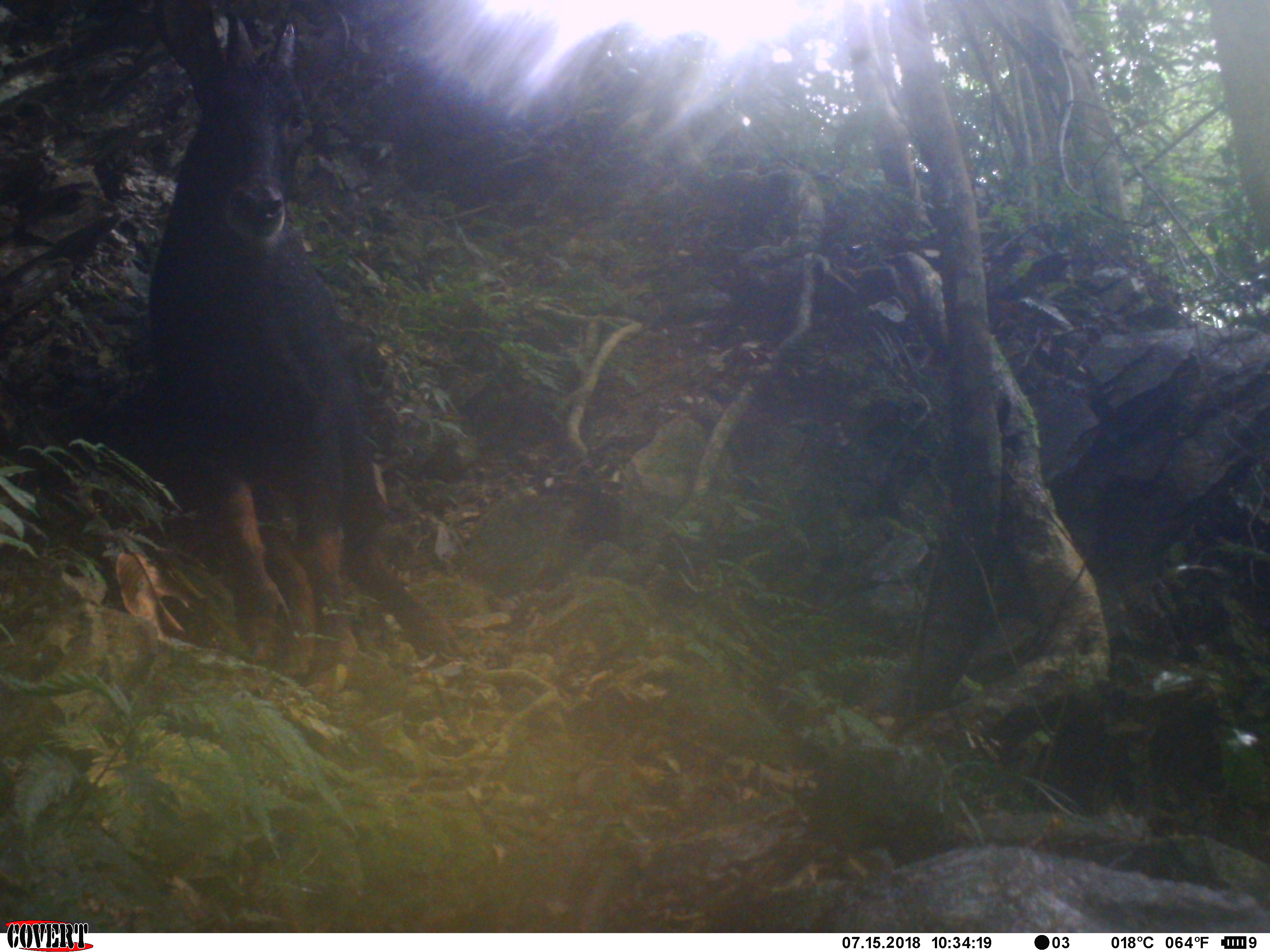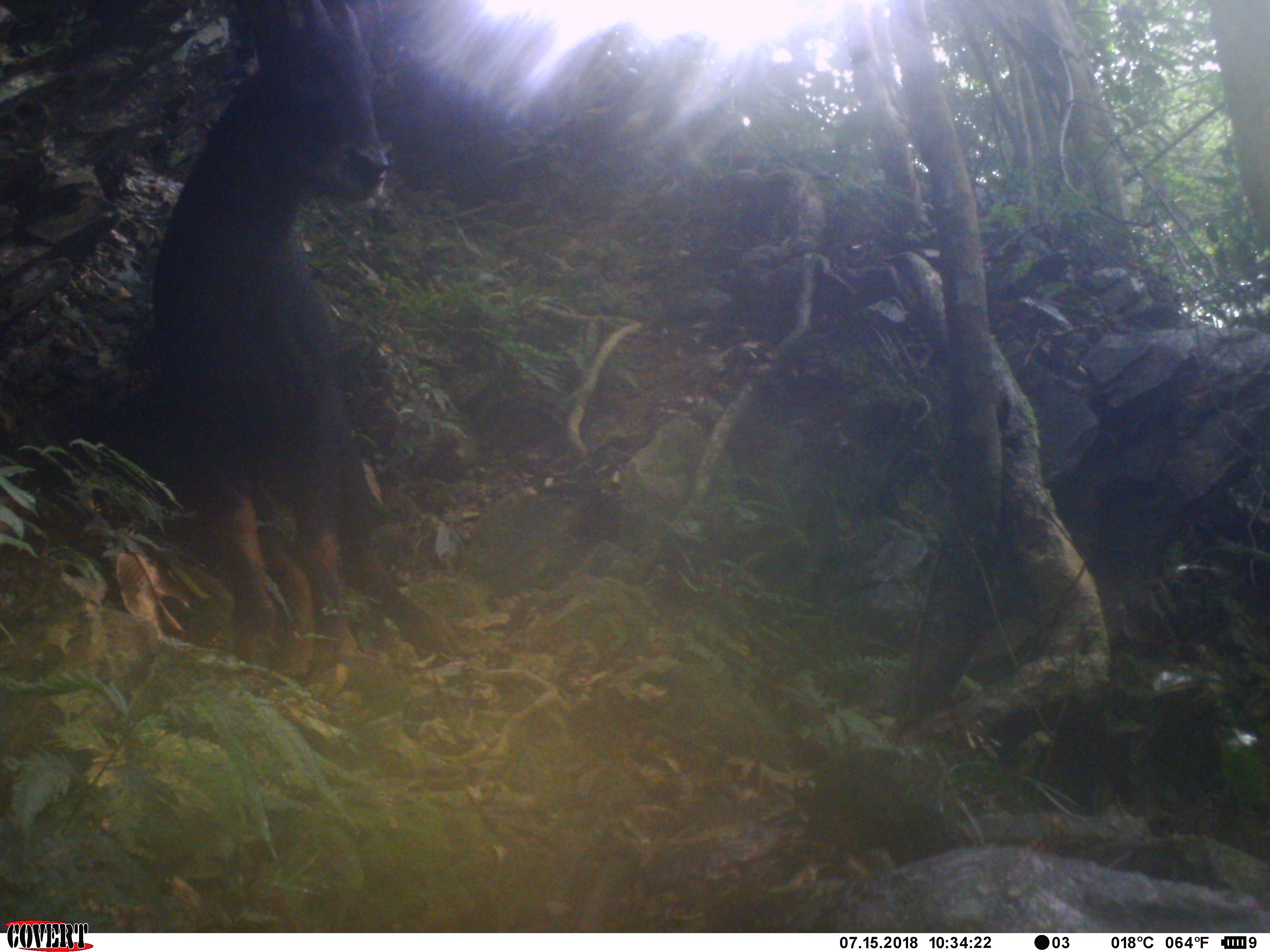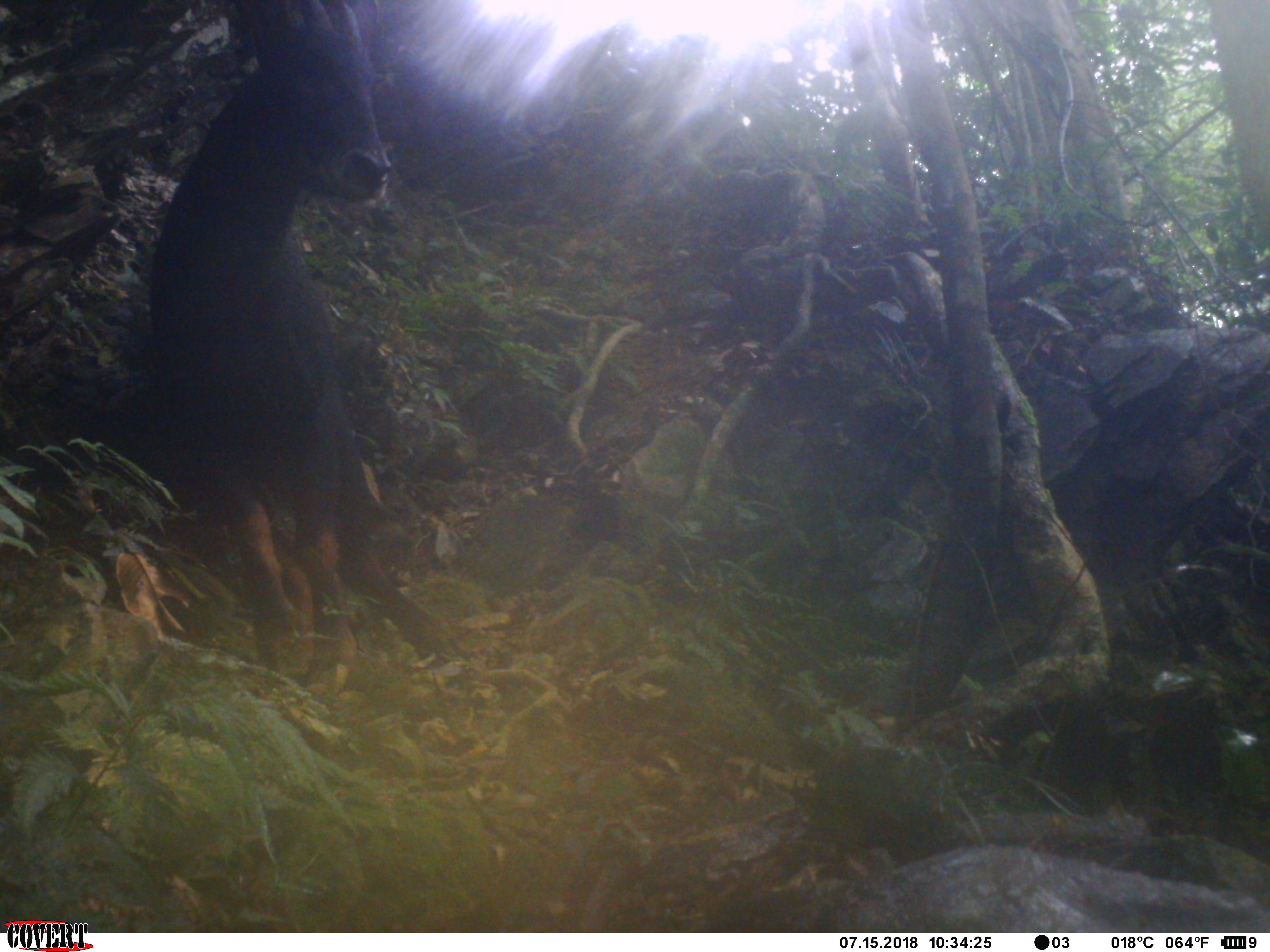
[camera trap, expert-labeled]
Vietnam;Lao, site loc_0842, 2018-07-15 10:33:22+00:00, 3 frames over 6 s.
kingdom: Animalia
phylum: Chordata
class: Mammalia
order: Artiodactyla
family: Bovidae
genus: Capricornis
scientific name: Capricornis sumatraensis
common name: chinese serow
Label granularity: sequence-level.